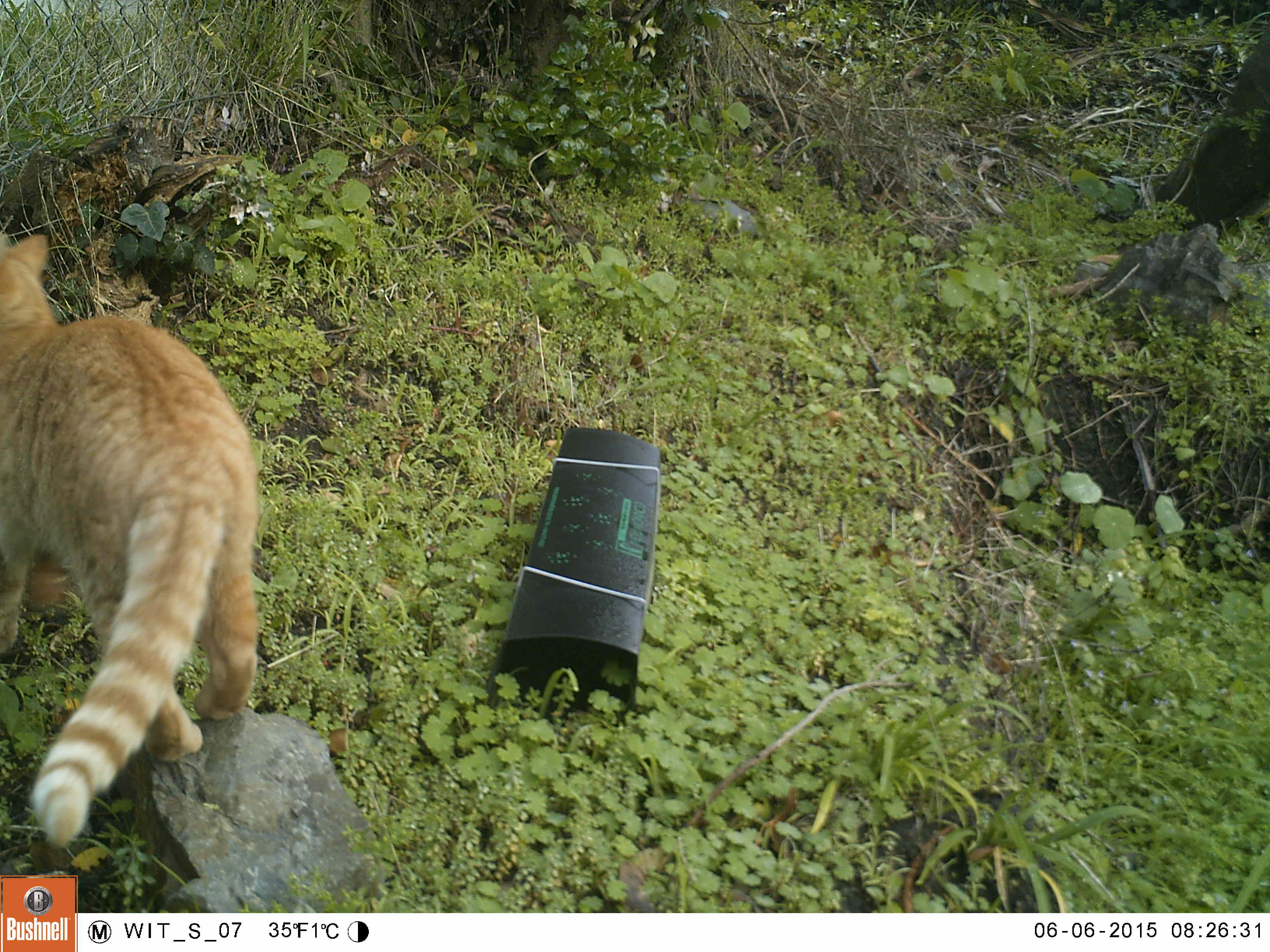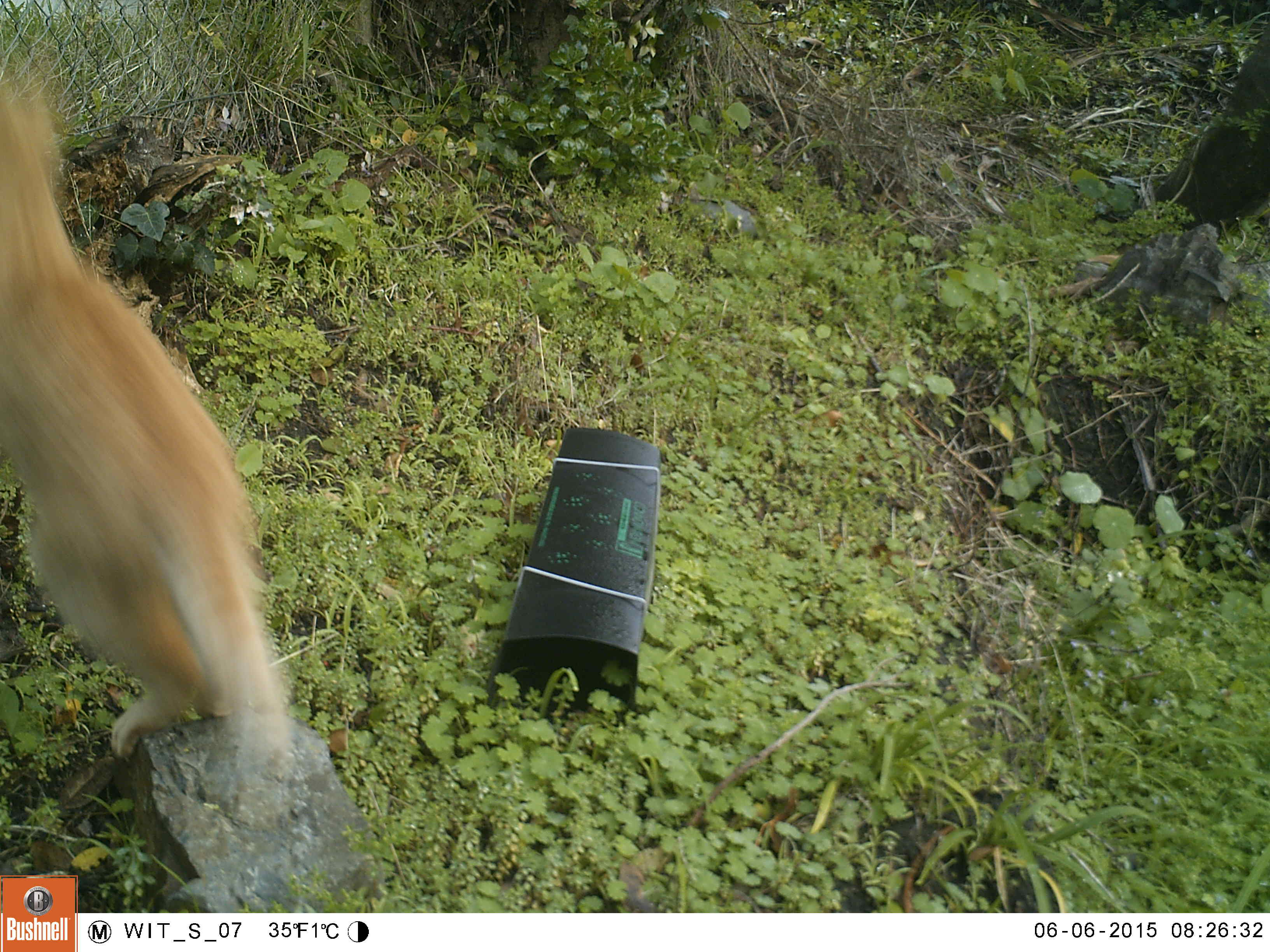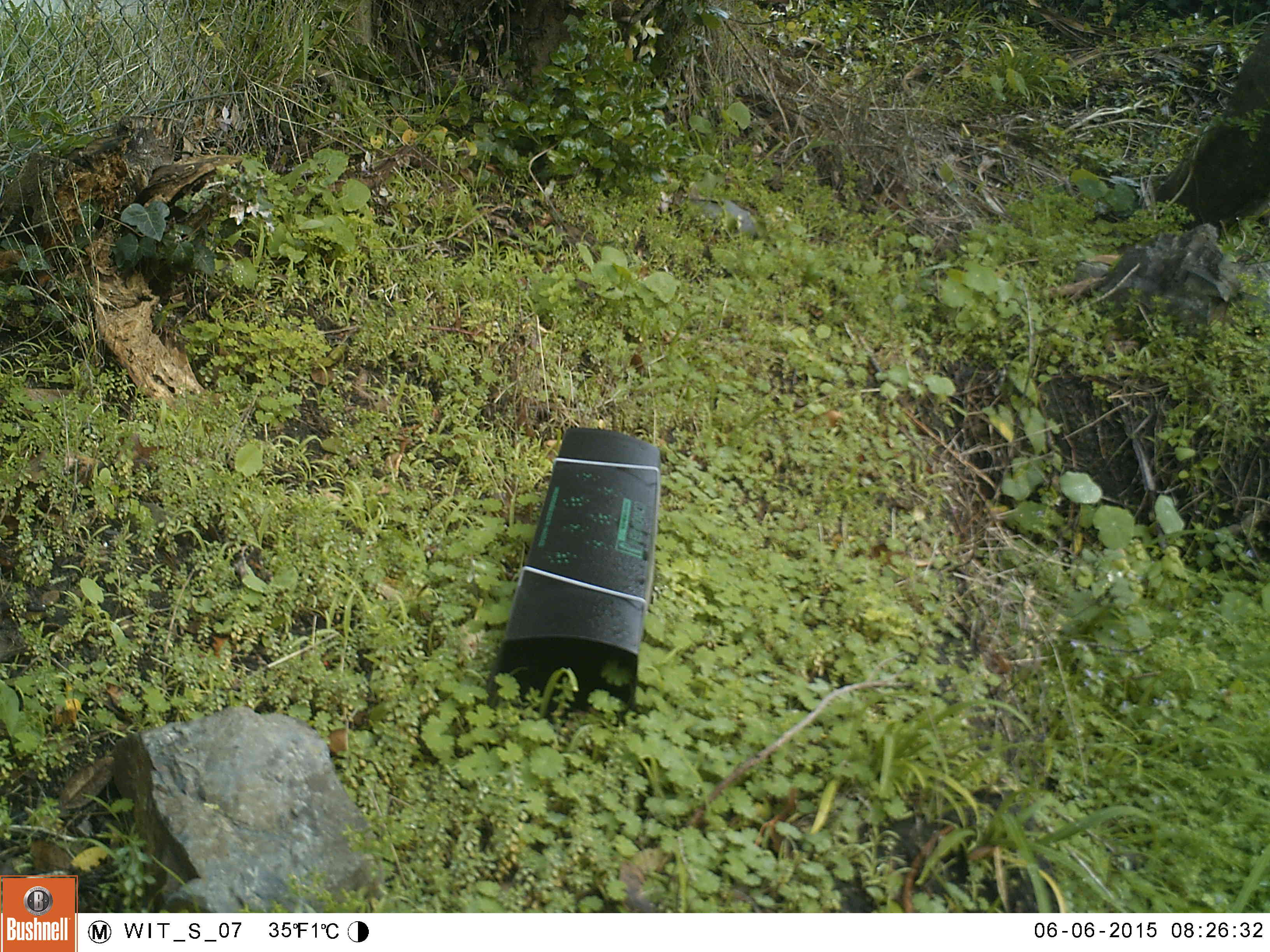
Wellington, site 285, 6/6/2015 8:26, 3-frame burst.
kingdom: Animalia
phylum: Chordata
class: Mammalia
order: Carnivora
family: Felidae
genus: Felis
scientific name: Felis catus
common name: cat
Cat (Felis catus).